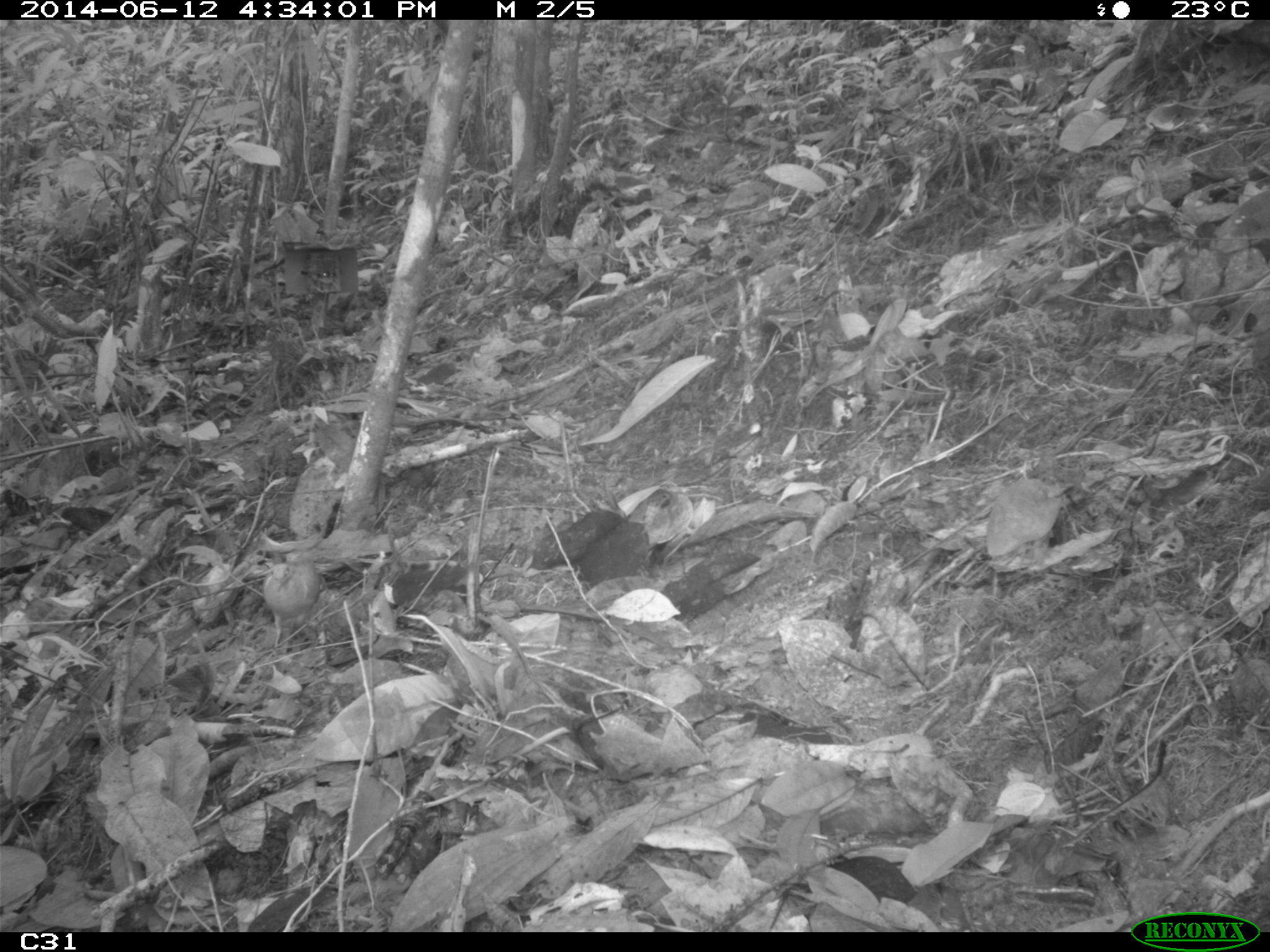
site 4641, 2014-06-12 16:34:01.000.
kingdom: Animalia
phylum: Chordata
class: Aves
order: Columbiformes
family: Columbidae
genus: Geotrygon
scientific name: Geotrygon montana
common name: ruddy quail-dove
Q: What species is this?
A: Geotrygon montana (ruddy quail-dove).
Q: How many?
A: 1.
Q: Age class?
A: Adult.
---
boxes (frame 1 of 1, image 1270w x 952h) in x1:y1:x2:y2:
geotrygon montana: 263:550:320:649